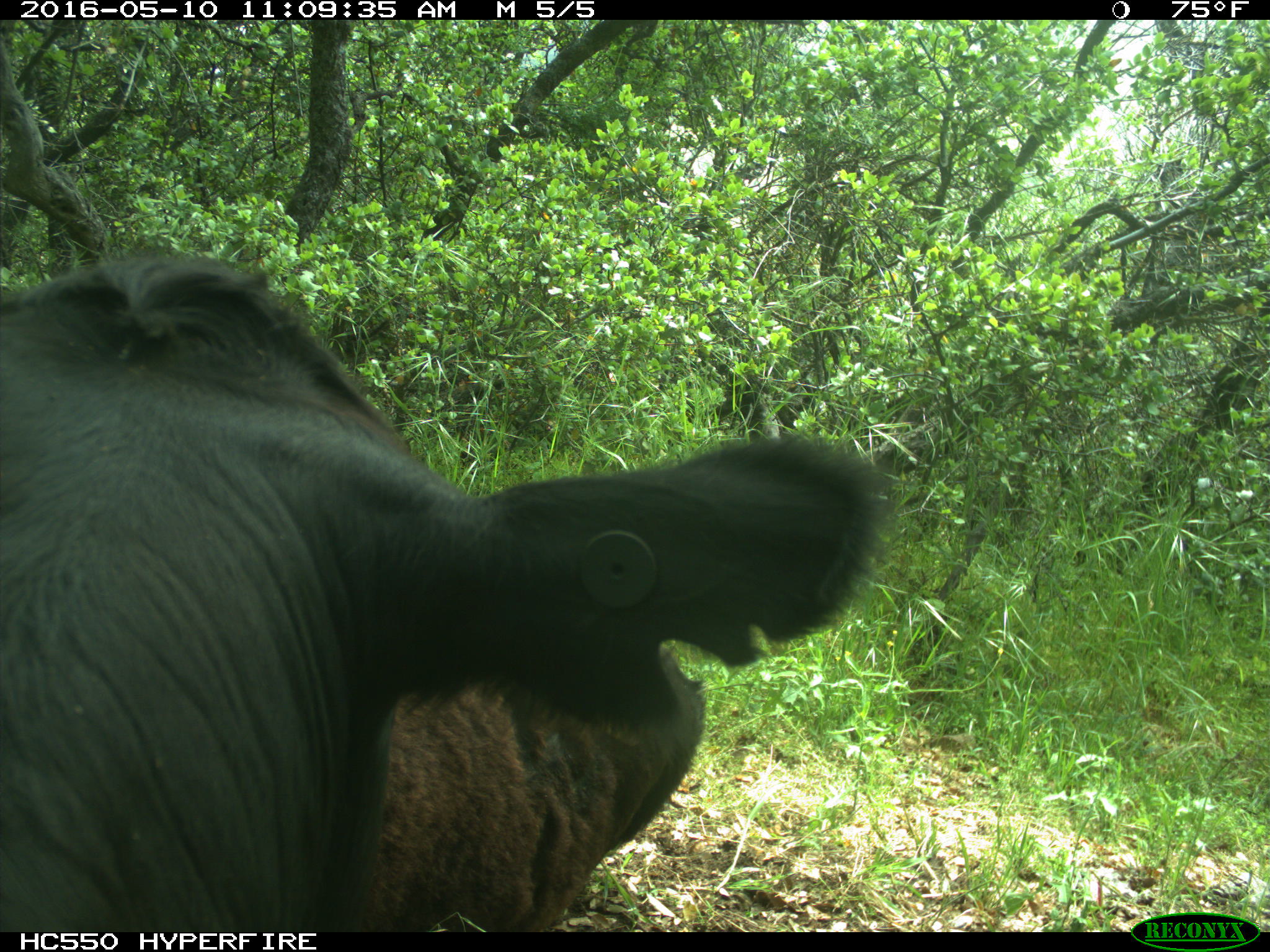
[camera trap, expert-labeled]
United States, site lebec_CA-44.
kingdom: Animalia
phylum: Chordata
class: Mammalia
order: Artiodactyla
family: Bovidae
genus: Bos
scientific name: Bos taurus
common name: domestic cow